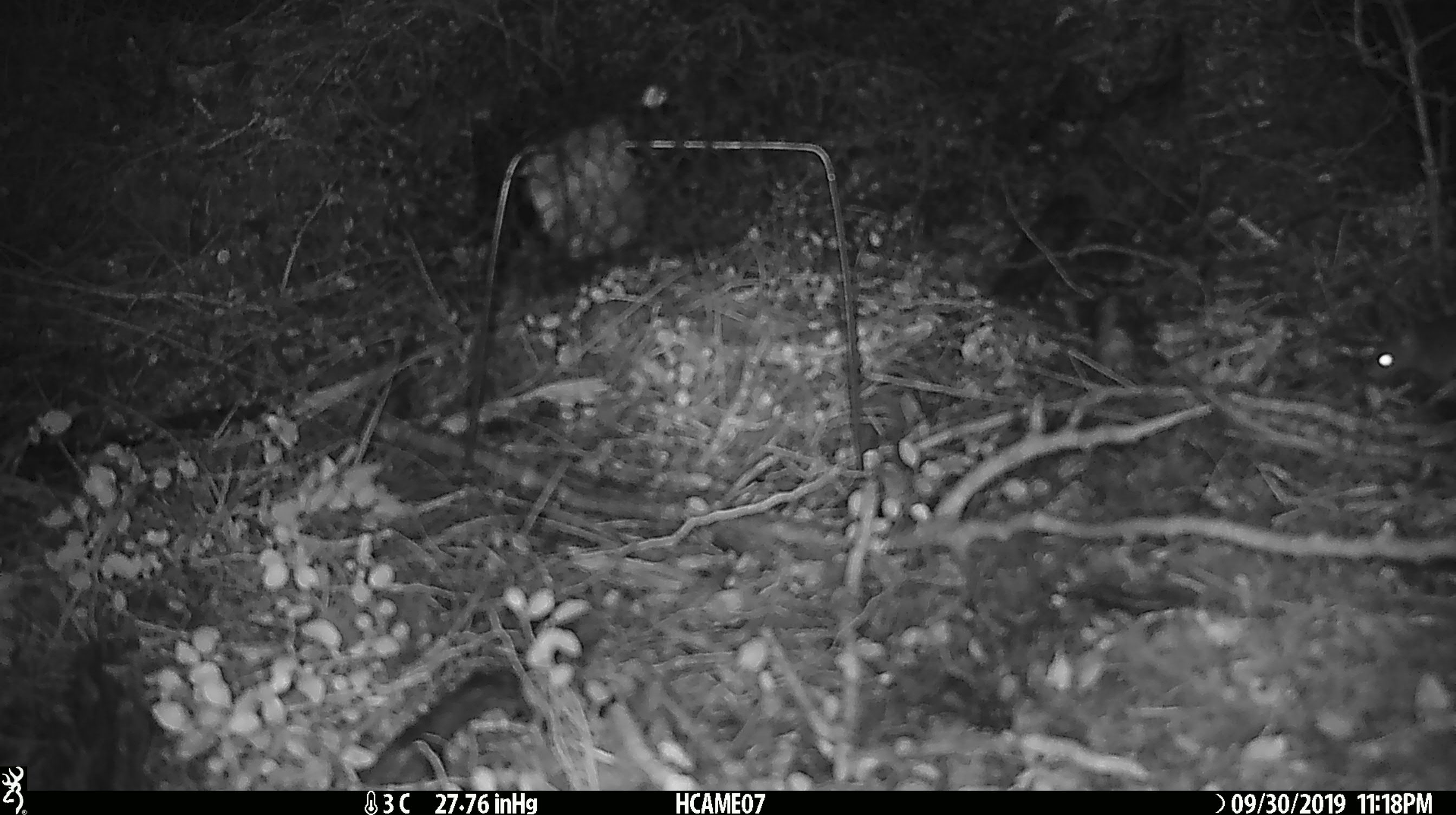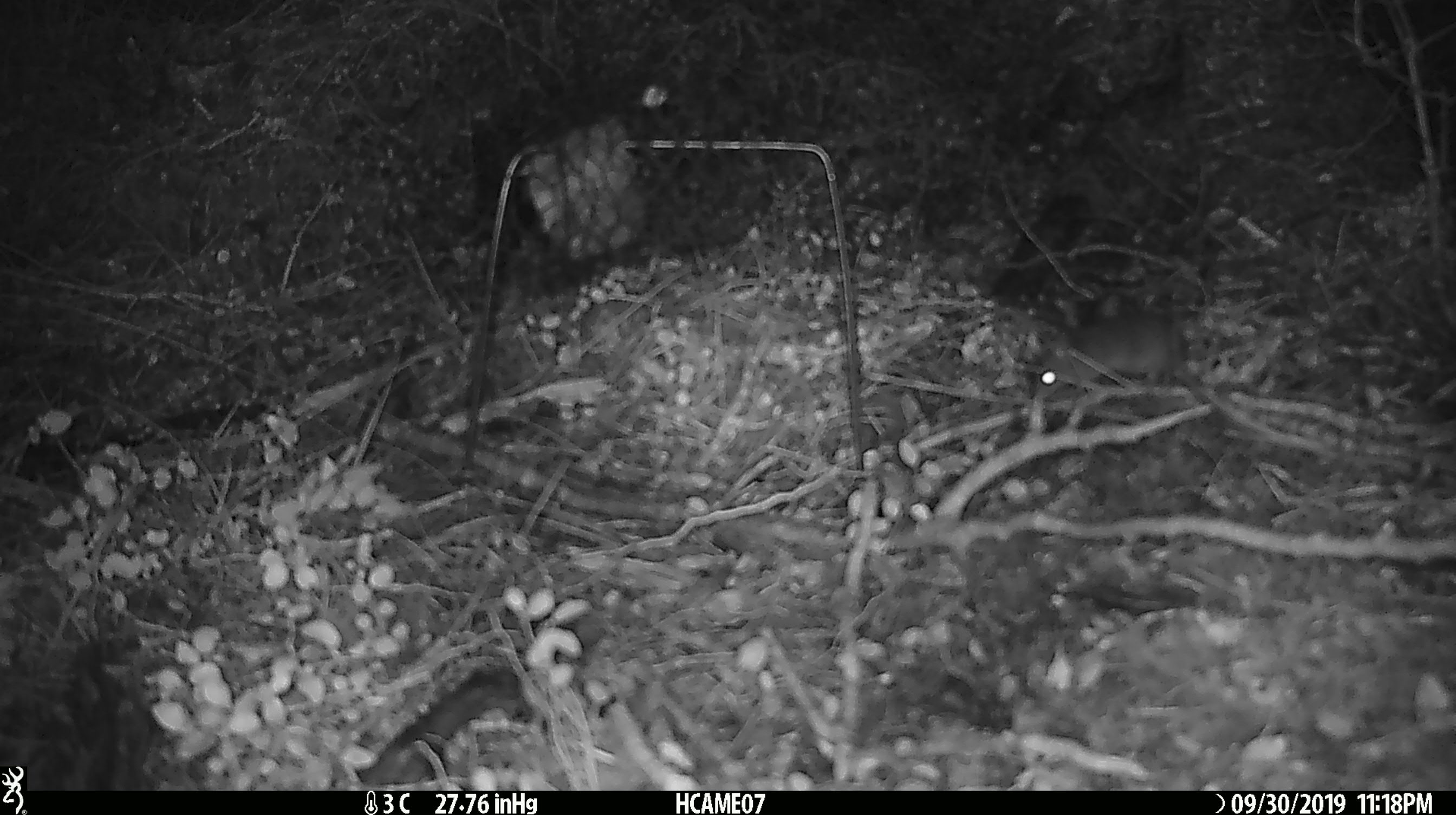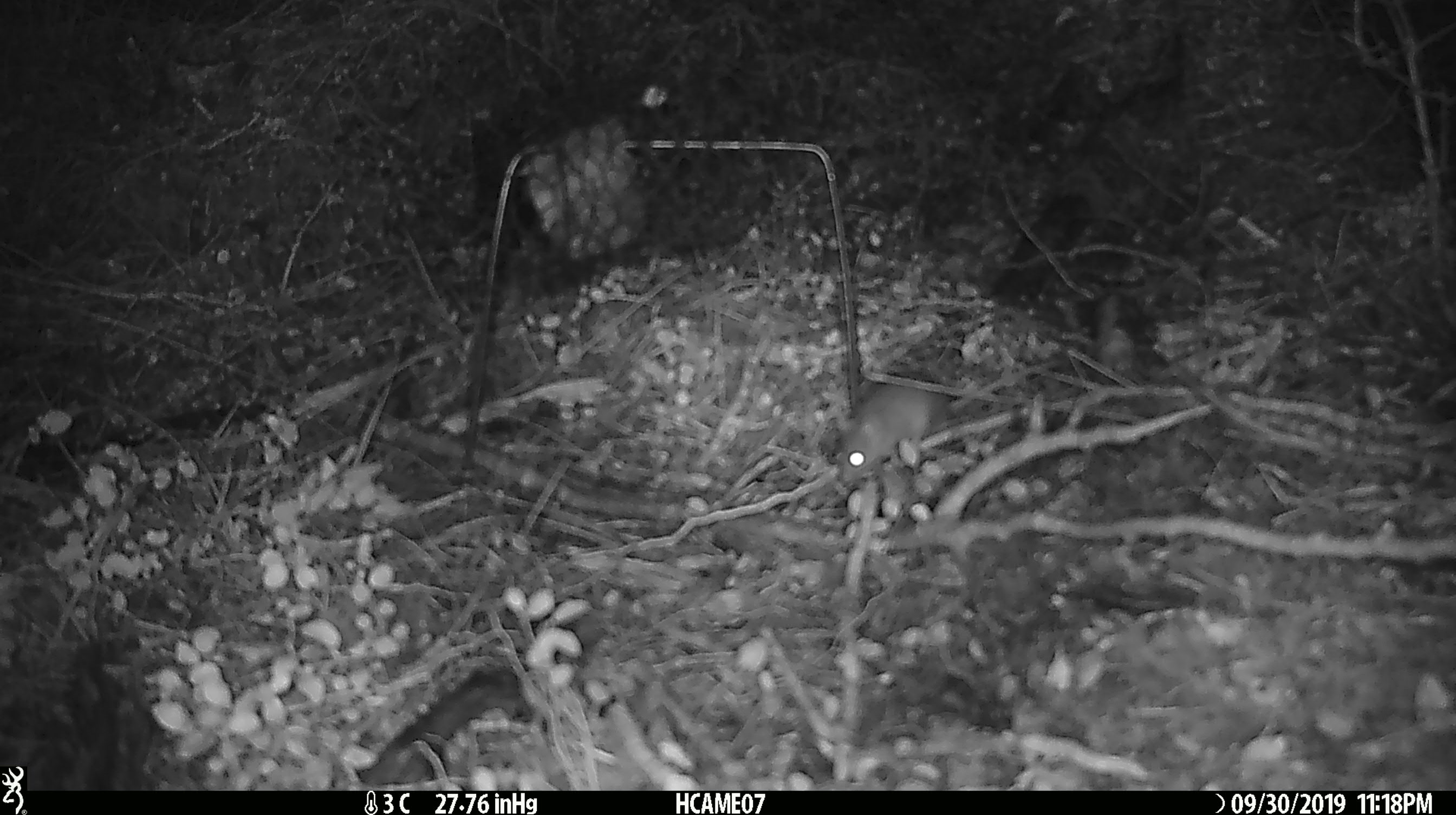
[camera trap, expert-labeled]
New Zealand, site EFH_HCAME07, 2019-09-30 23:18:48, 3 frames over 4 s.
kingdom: Animalia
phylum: Chordata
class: Mammalia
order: Rodentia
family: Muridae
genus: Mus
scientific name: Mus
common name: mouse